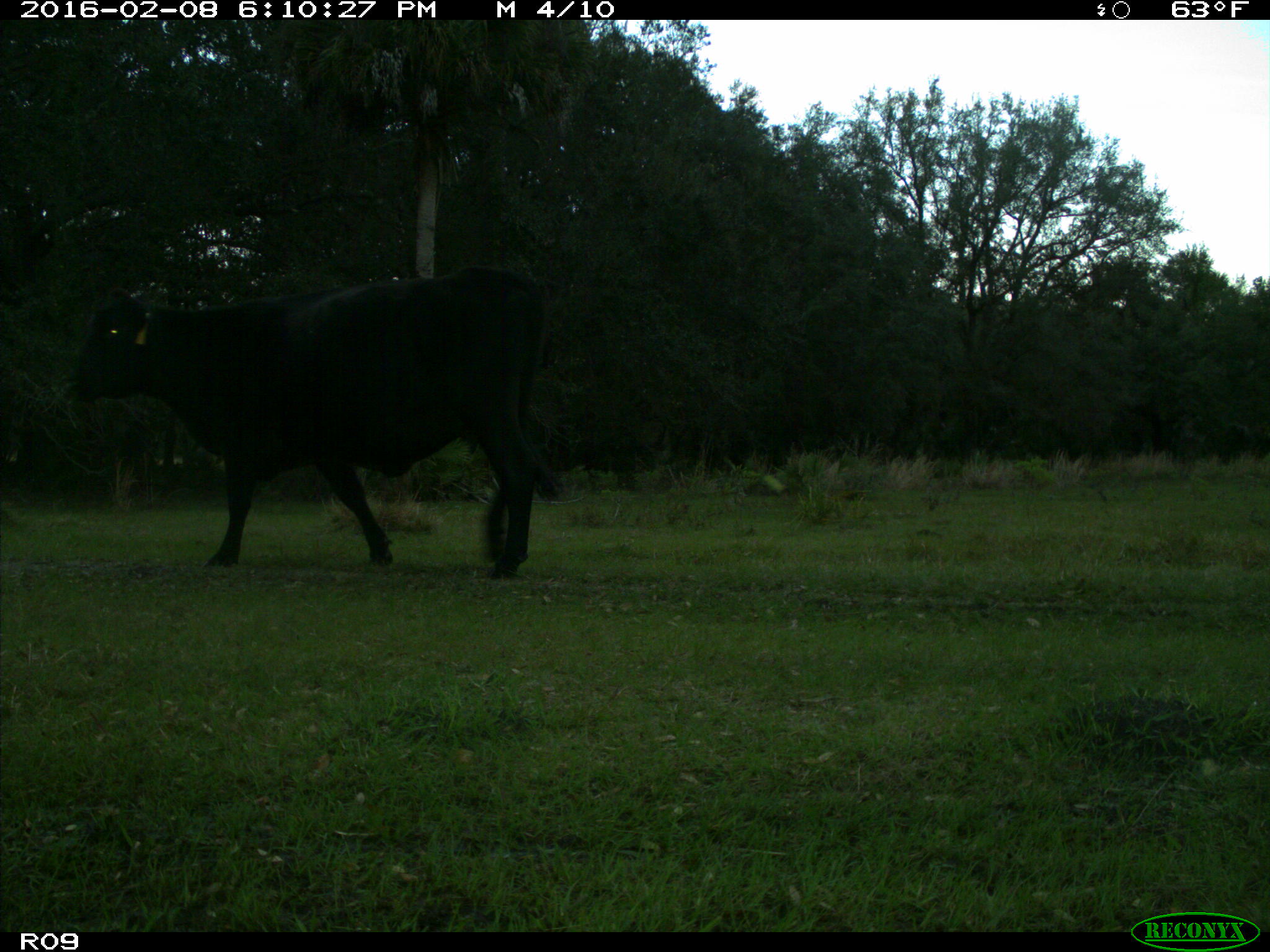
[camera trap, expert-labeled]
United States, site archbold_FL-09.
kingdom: Animalia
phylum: Chordata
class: Mammalia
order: Artiodactyla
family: Bovidae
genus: Bos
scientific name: Bos taurus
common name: domestic cow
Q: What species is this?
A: Bos taurus (domestic cow).